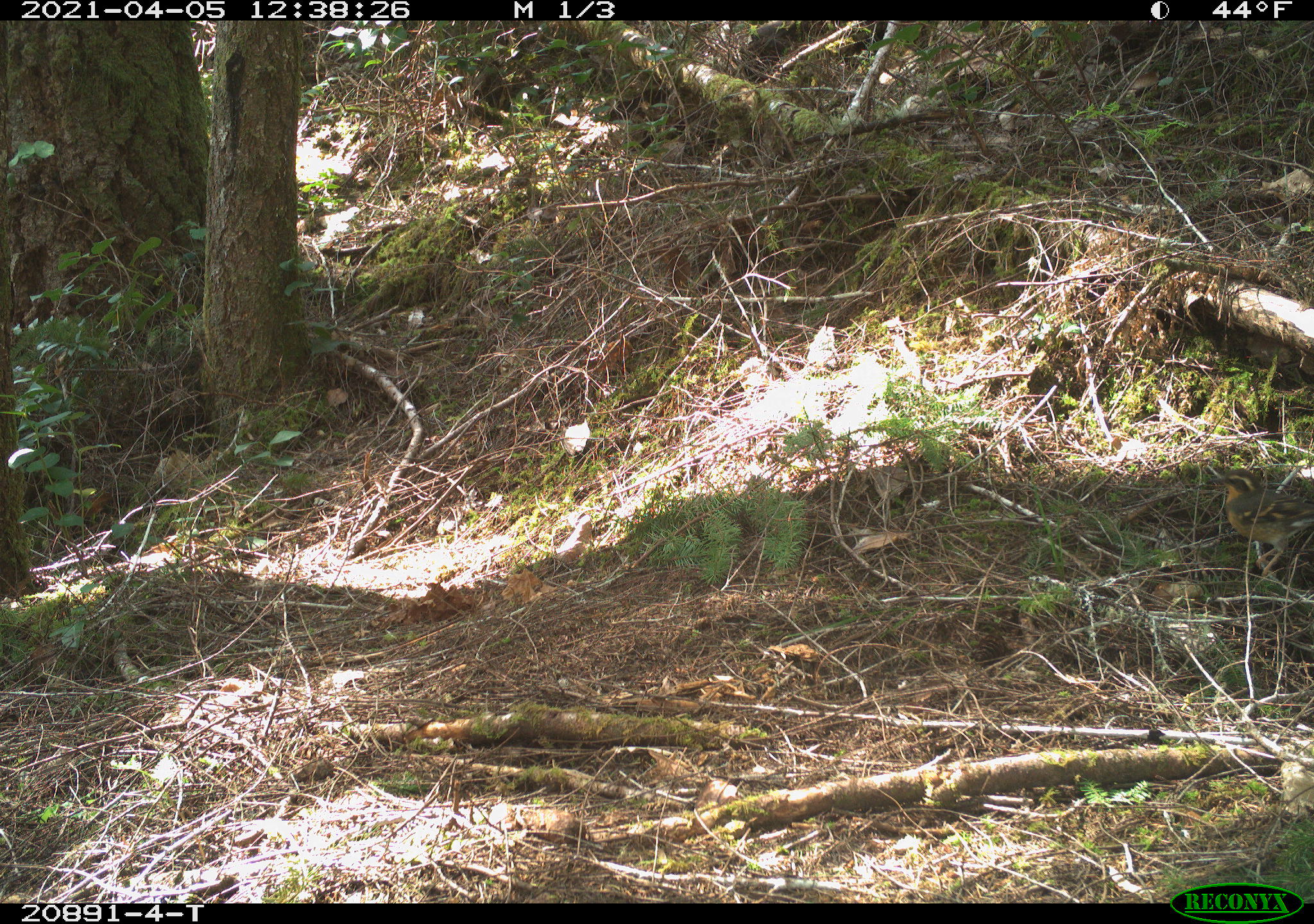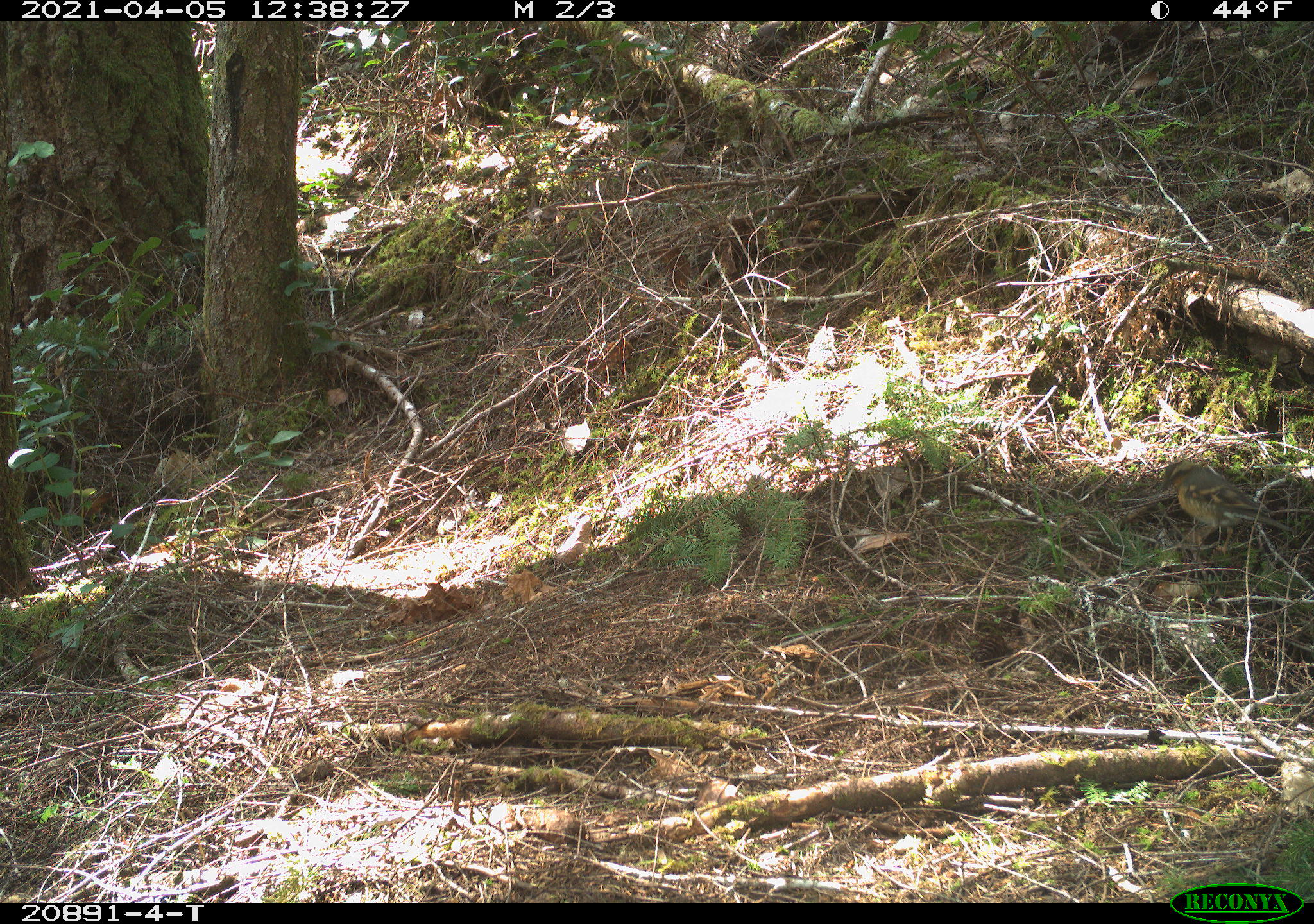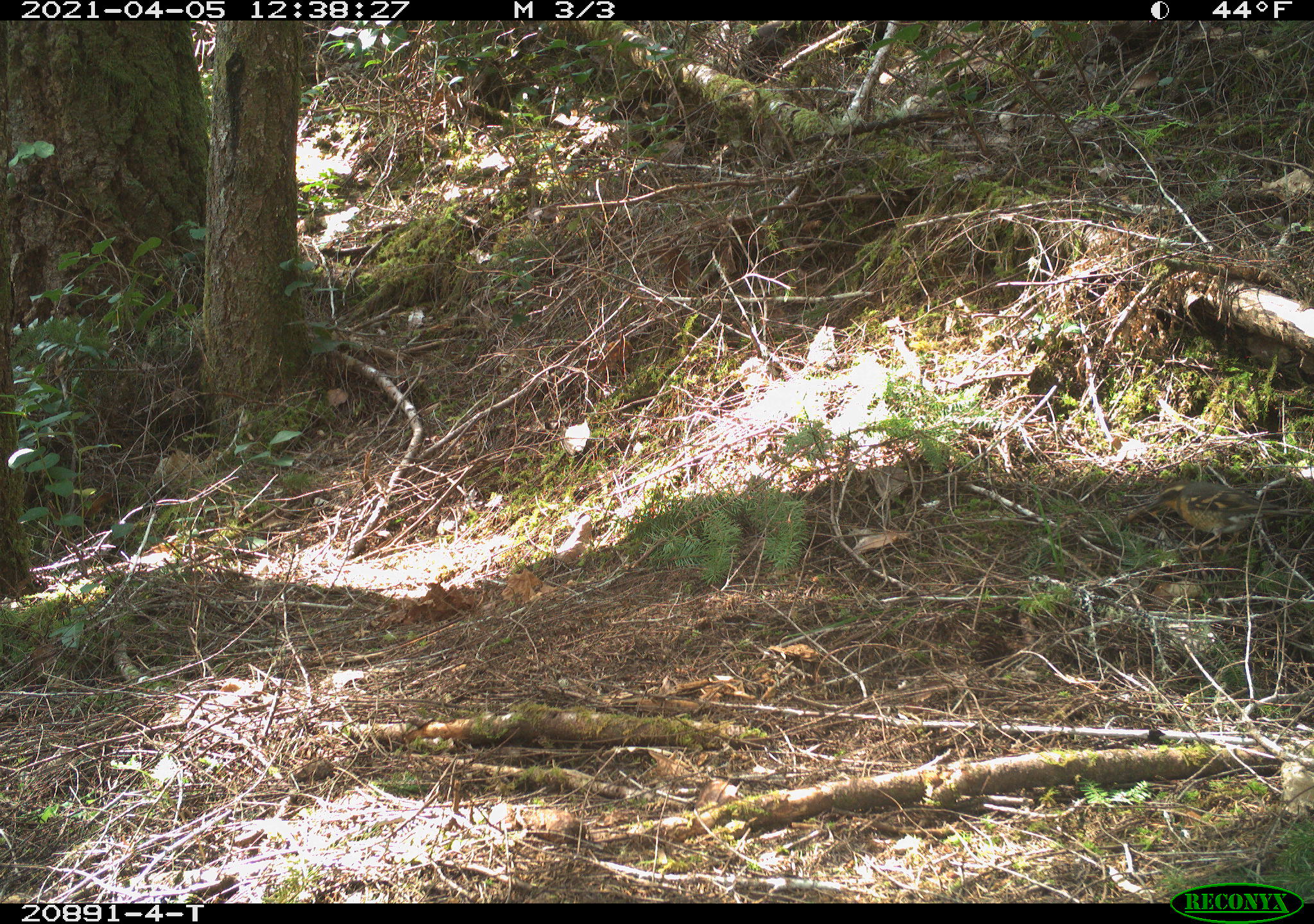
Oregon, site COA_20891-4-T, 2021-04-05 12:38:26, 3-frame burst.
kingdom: Animalia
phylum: Chordata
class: Aves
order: Passeriformes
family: Turdidae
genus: Ixoreus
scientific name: Ixoreus naevius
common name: varied thrush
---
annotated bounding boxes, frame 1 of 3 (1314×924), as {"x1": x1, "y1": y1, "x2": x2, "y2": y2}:
varied thrush: {"x1": 1208, "y1": 465, "x2": 1307, "y2": 574}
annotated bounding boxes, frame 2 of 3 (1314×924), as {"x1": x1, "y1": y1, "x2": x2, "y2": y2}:
varied thrush: {"x1": 1143, "y1": 448, "x2": 1293, "y2": 556}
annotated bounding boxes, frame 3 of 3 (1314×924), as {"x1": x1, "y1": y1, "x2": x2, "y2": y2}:
varied thrush: {"x1": 1144, "y1": 472, "x2": 1304, "y2": 554}